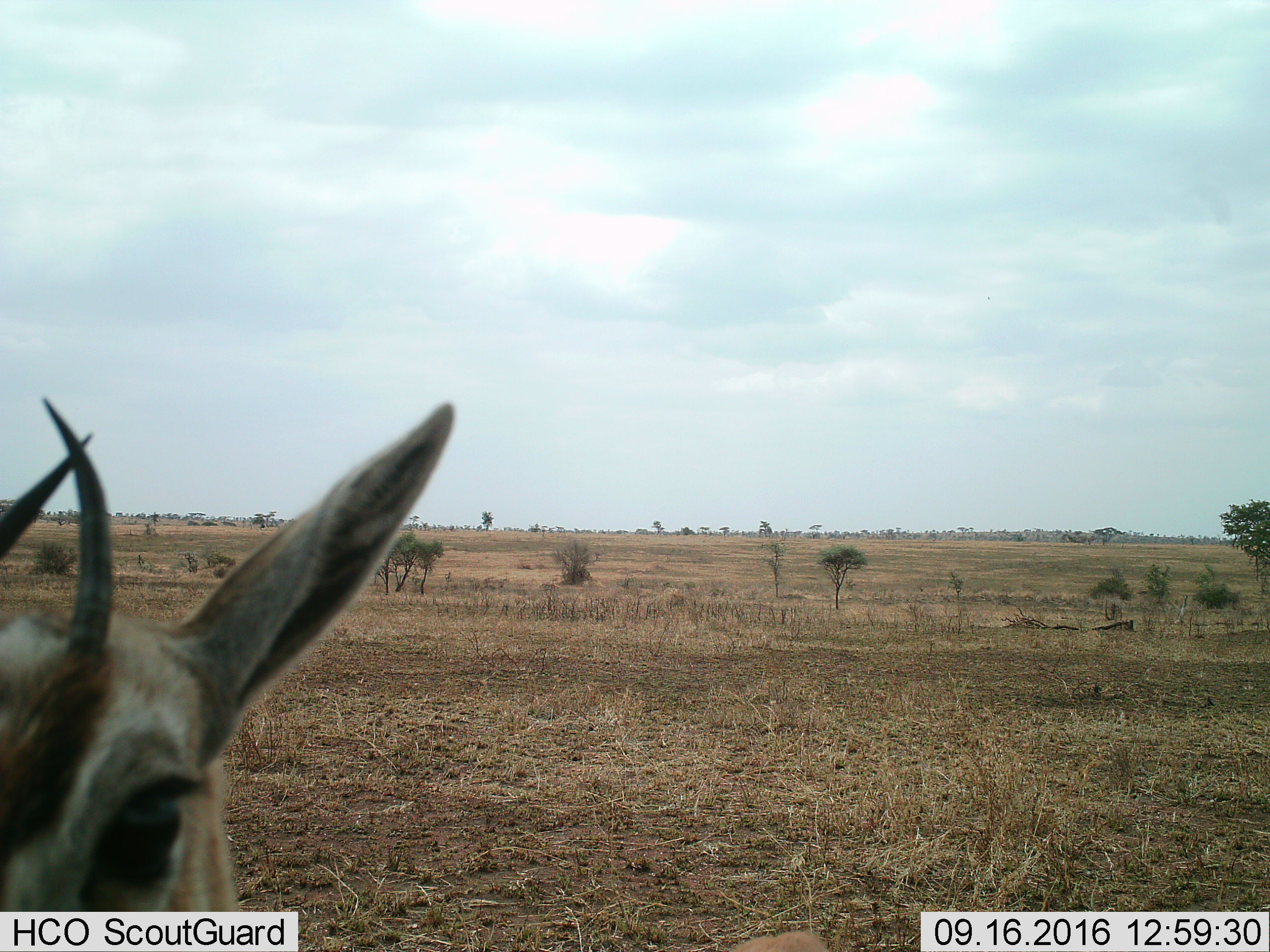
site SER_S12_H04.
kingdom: Animalia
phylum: Chordata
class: Mammalia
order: Artiodactyla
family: Bovidae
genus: Eudorcas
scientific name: Eudorcas thomsonii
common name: thomson's gazelle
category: gazellethomsons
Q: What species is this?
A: Gazellethomsons (thomson's gazelle) (Eudorcas thomsonii).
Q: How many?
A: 1.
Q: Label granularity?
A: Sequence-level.